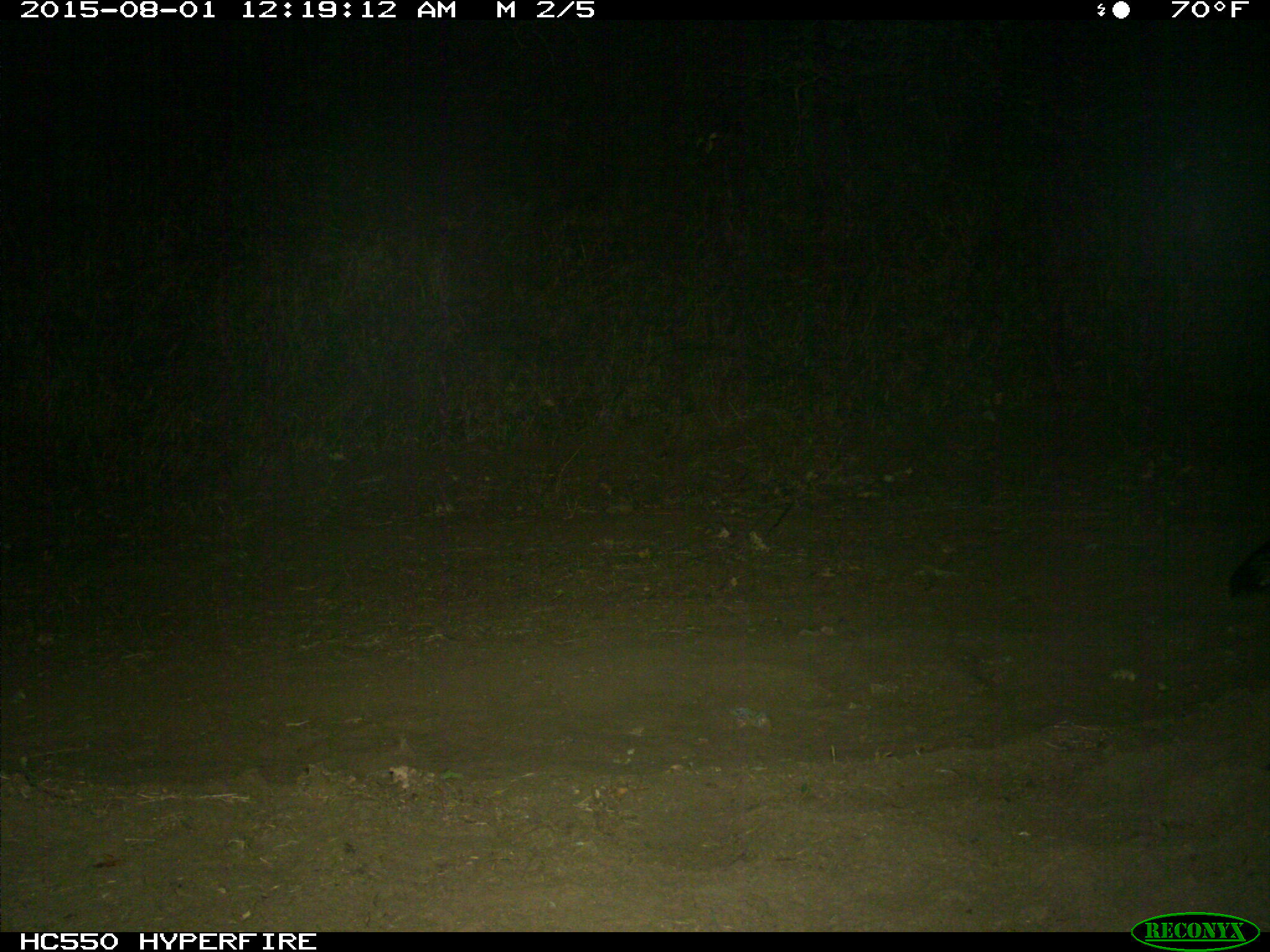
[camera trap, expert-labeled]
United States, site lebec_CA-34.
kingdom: Animalia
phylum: Chordata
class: Mammalia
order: Carnivora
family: Canidae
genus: Urocyon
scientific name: Urocyon cinereoargenteus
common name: gray fox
Urocyon cinereoargenteus (gray fox).